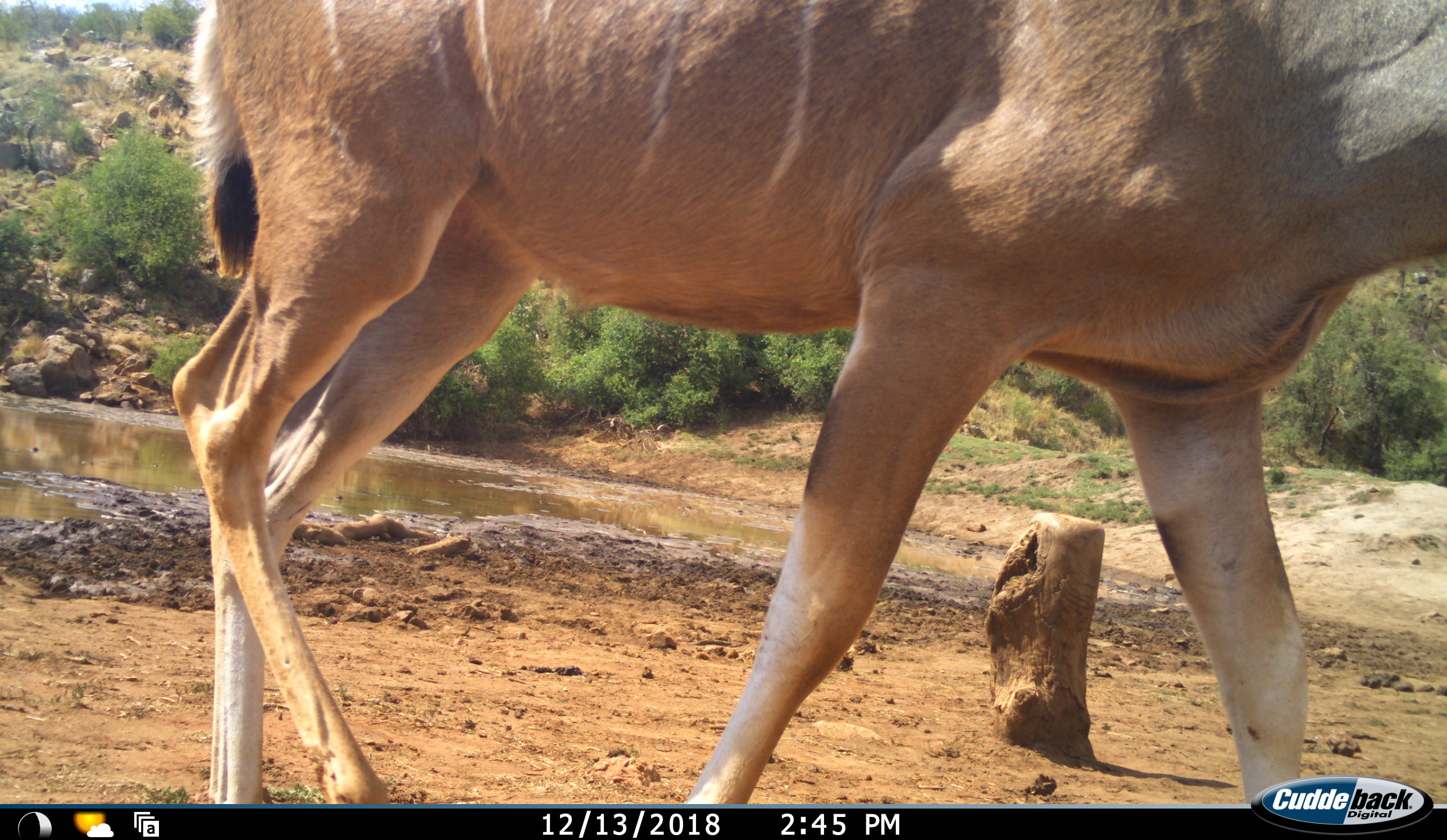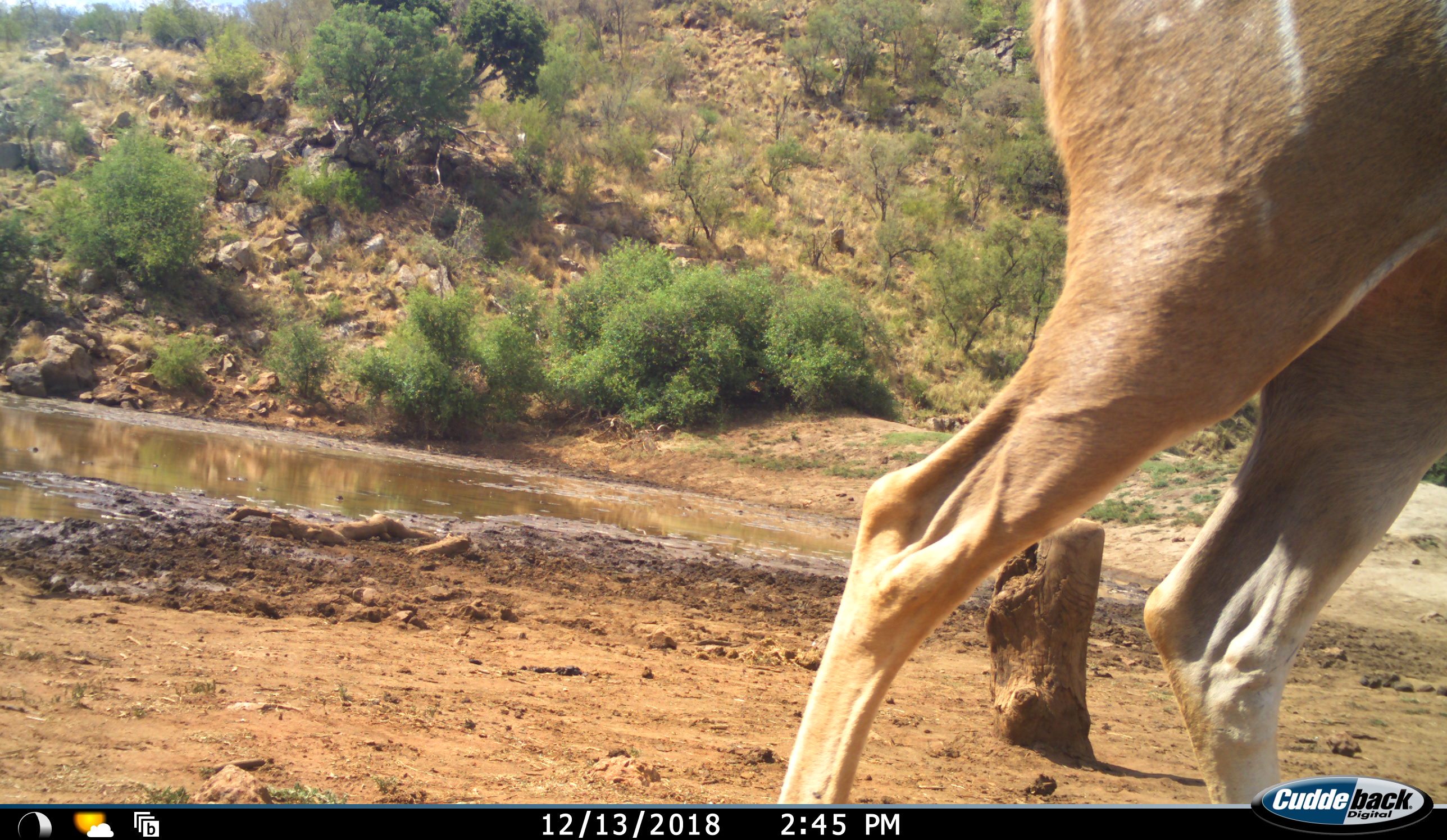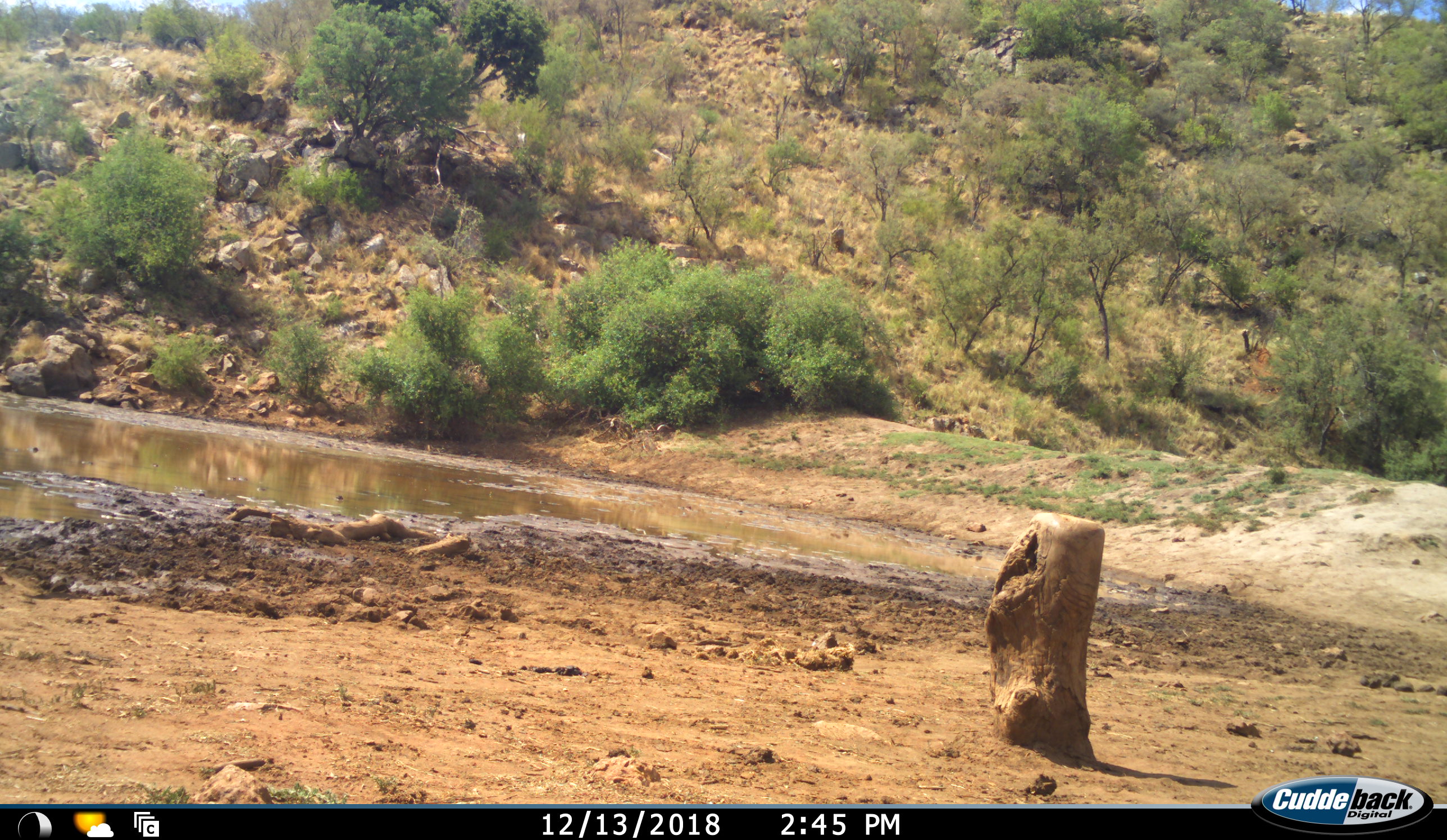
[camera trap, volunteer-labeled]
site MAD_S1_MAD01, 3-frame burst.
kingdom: Animalia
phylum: Chordata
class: Mammalia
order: Artiodactyla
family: Bovidae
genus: Tragelaphus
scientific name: Tragelaphus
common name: kudu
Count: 1.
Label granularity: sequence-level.